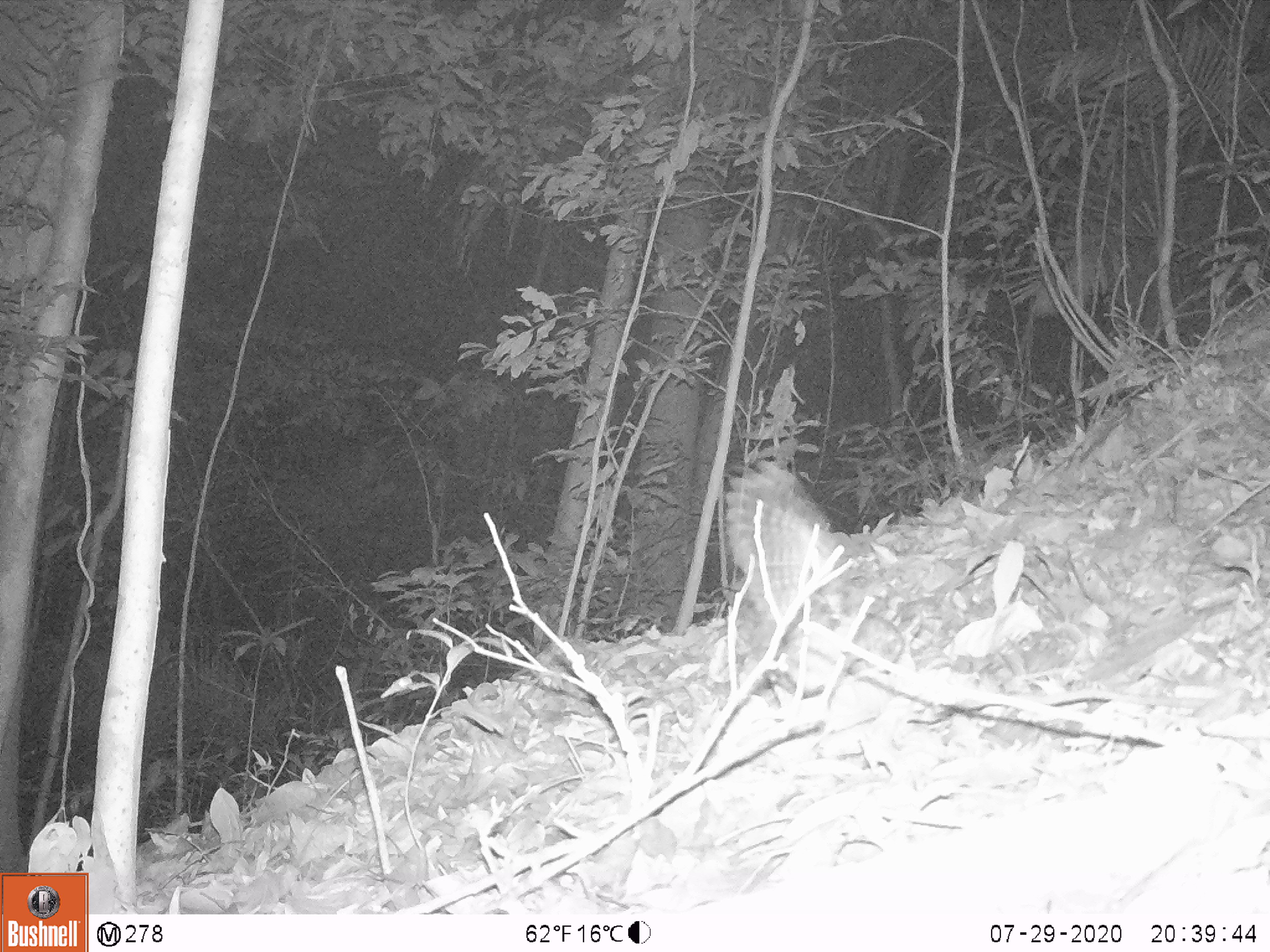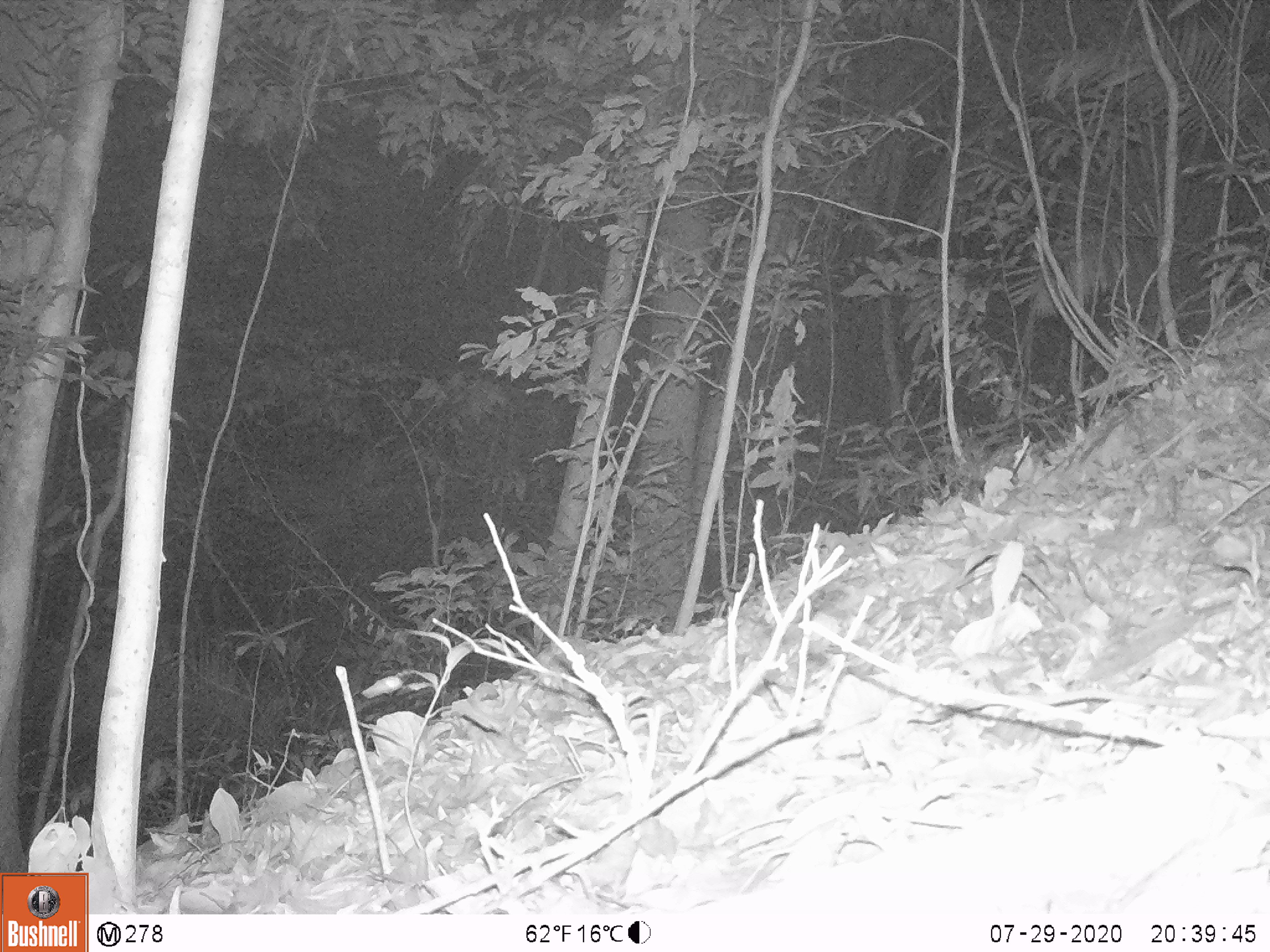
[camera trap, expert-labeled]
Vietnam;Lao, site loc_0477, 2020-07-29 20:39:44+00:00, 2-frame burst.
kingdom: Animalia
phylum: Chordata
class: Aves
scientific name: Aves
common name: bird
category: unidentified bird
Unidentified bird (bird) (Aves). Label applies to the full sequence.